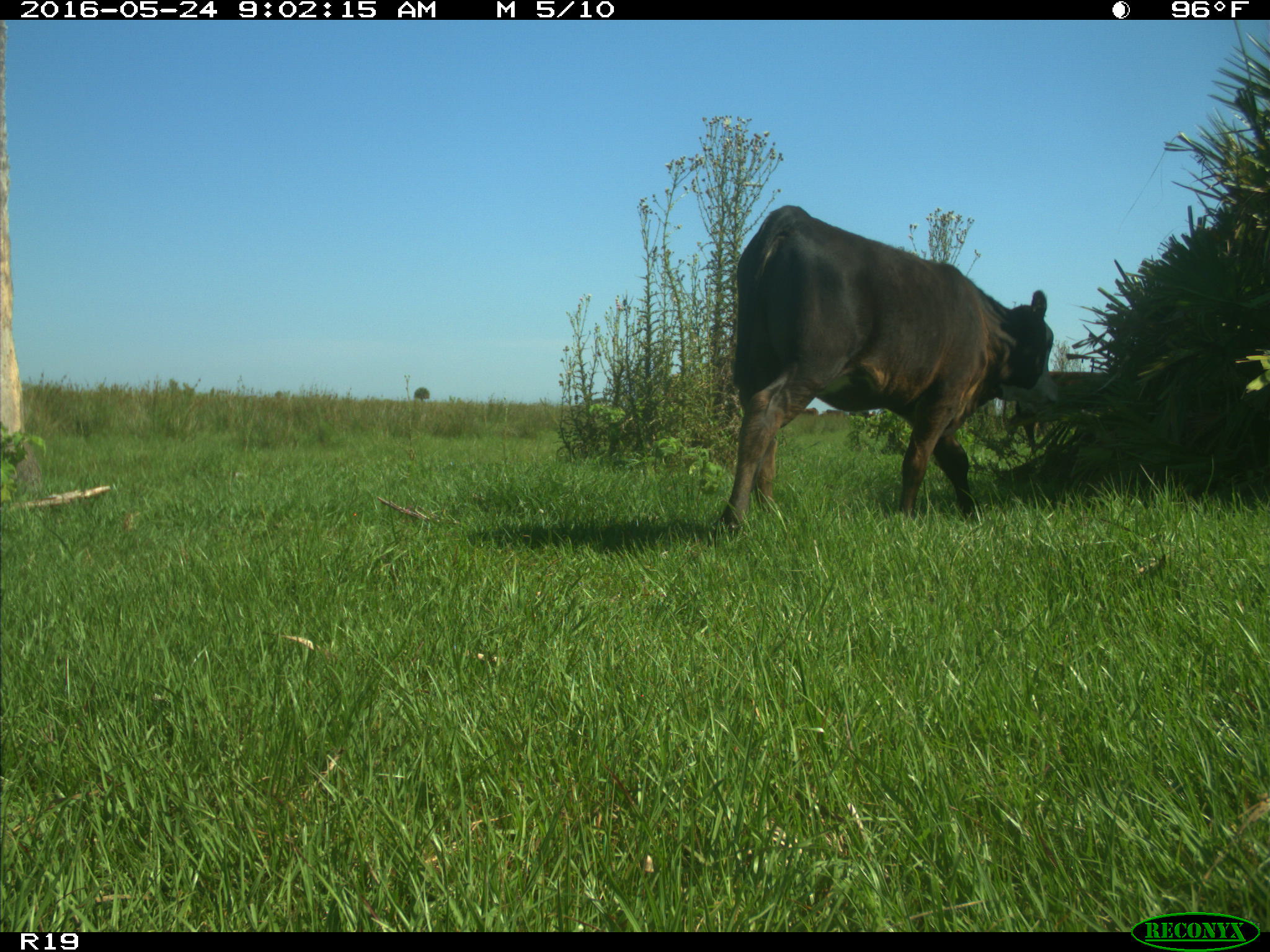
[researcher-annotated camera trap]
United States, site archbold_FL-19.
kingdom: Animalia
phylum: Chordata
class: Mammalia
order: Artiodactyla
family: Bovidae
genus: Bos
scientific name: Bos taurus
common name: domestic cow